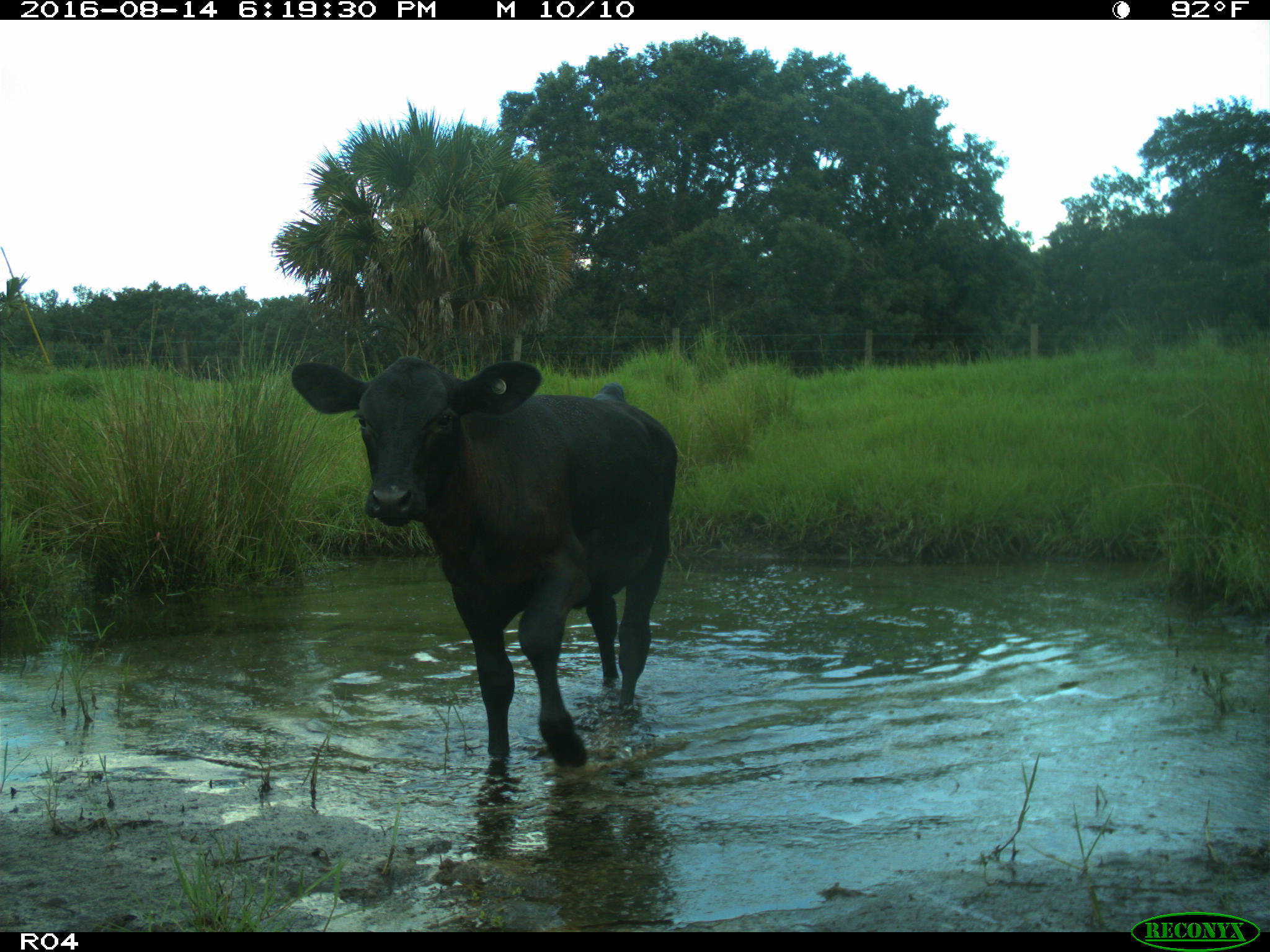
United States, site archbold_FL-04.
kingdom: Animalia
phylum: Chordata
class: Mammalia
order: Artiodactyla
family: Bovidae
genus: Bos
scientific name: Bos taurus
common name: domestic cow